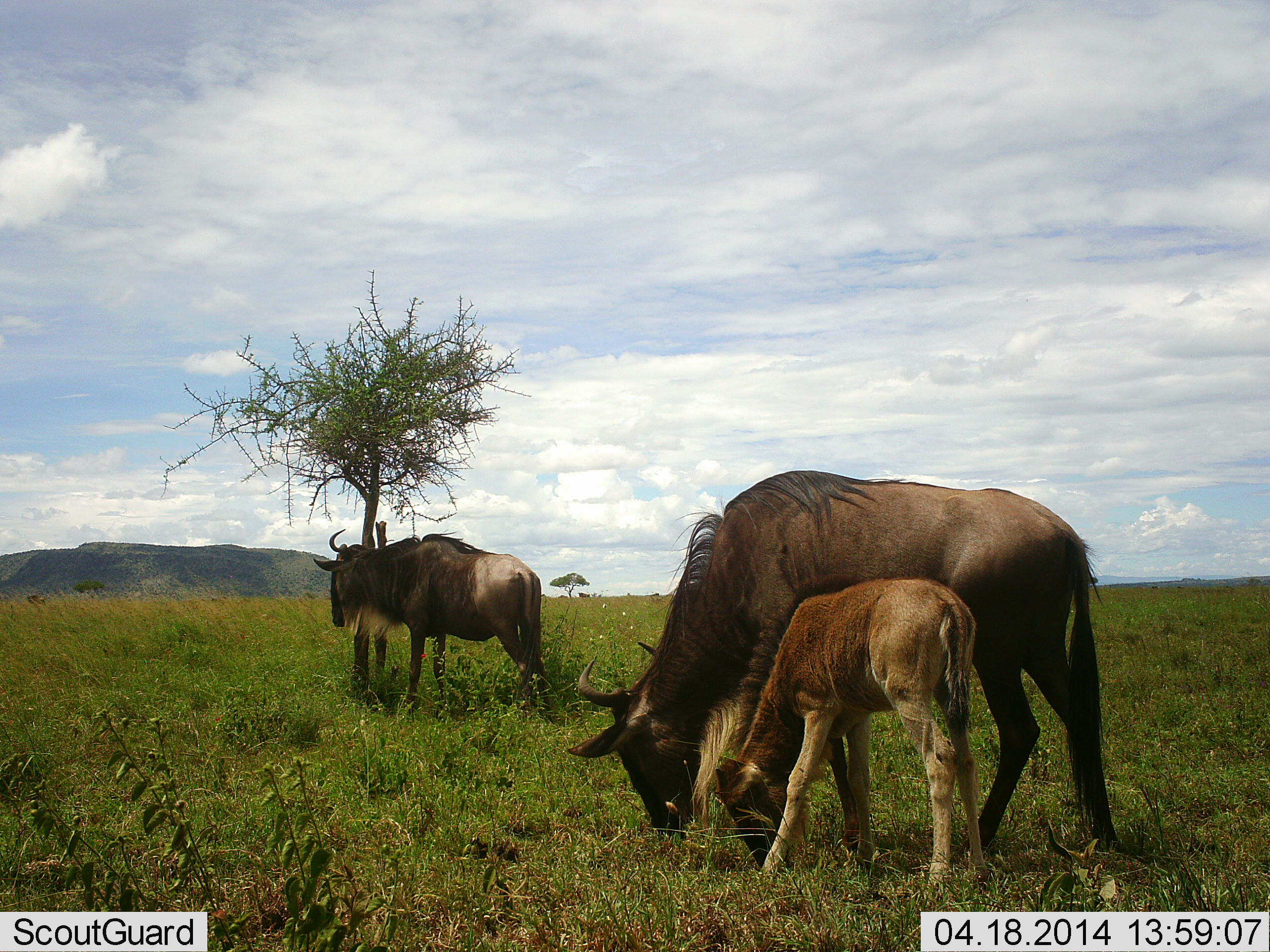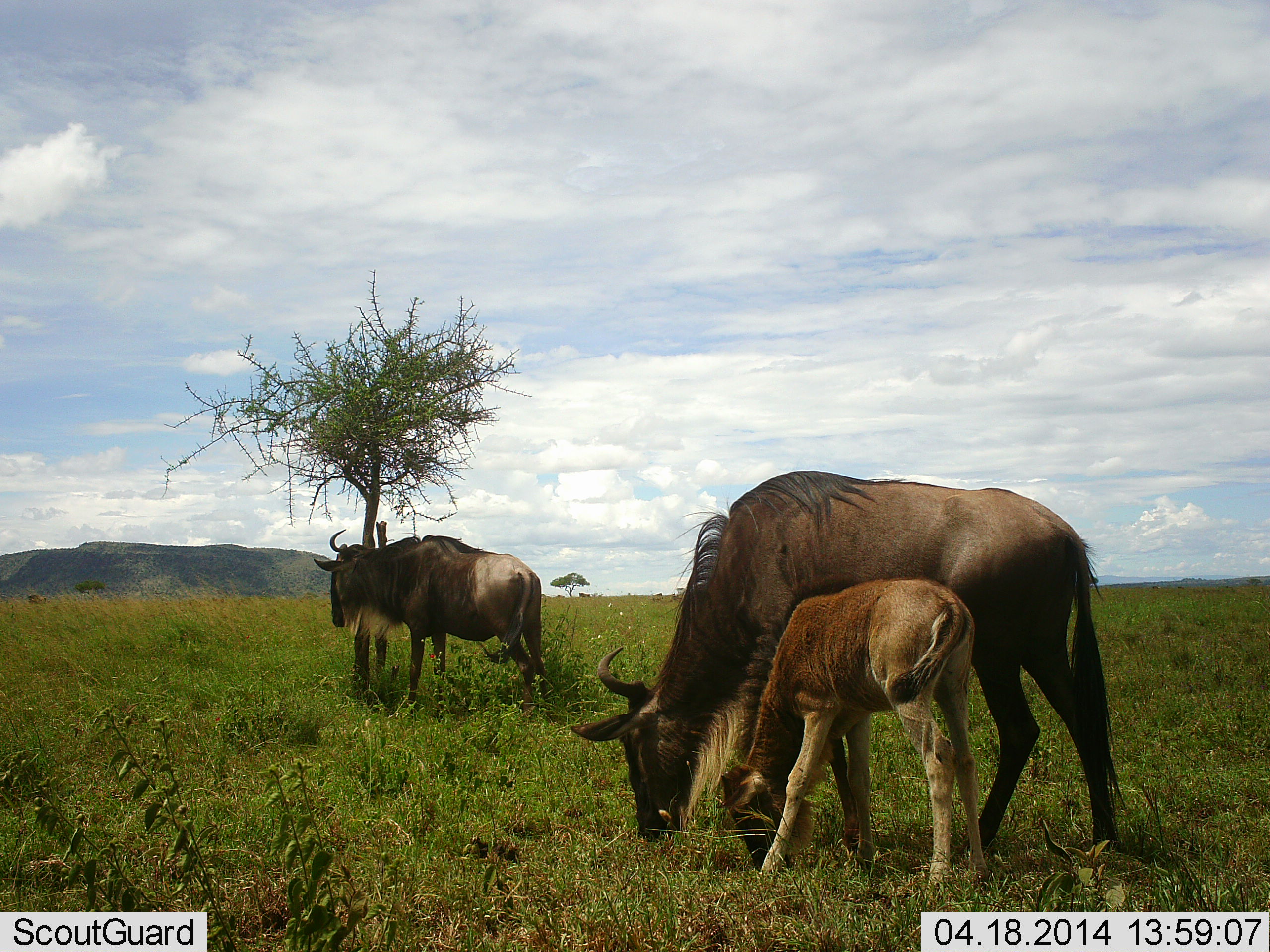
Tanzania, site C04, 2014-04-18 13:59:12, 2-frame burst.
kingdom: Animalia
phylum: Chordata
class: Mammalia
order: Artiodactyla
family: Bovidae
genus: Connochaetes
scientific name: Connochaetes taurinus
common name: blue wildebeest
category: wildebeest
Wildebeest (blue wildebeest) (Connochaetes taurinus), count 3. Behavior (volunteer vote fractions): standing 80%, resting 0%, moving 0%, interacting 0%. Young present (vote fraction): 100%. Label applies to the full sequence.